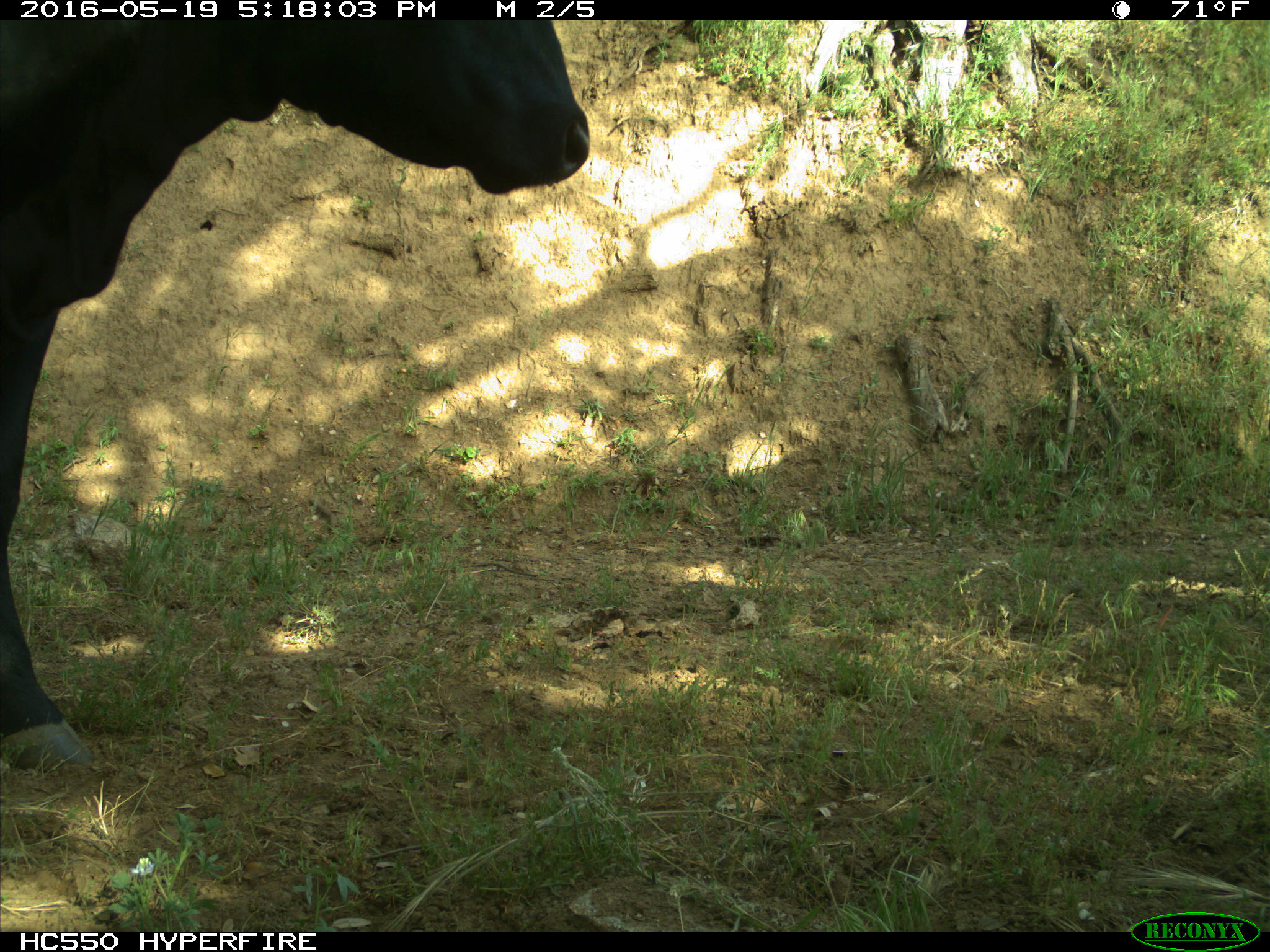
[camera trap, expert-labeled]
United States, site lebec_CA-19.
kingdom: Animalia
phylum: Chordata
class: Mammalia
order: Artiodactyla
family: Bovidae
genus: Bos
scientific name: Bos taurus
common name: domestic cow